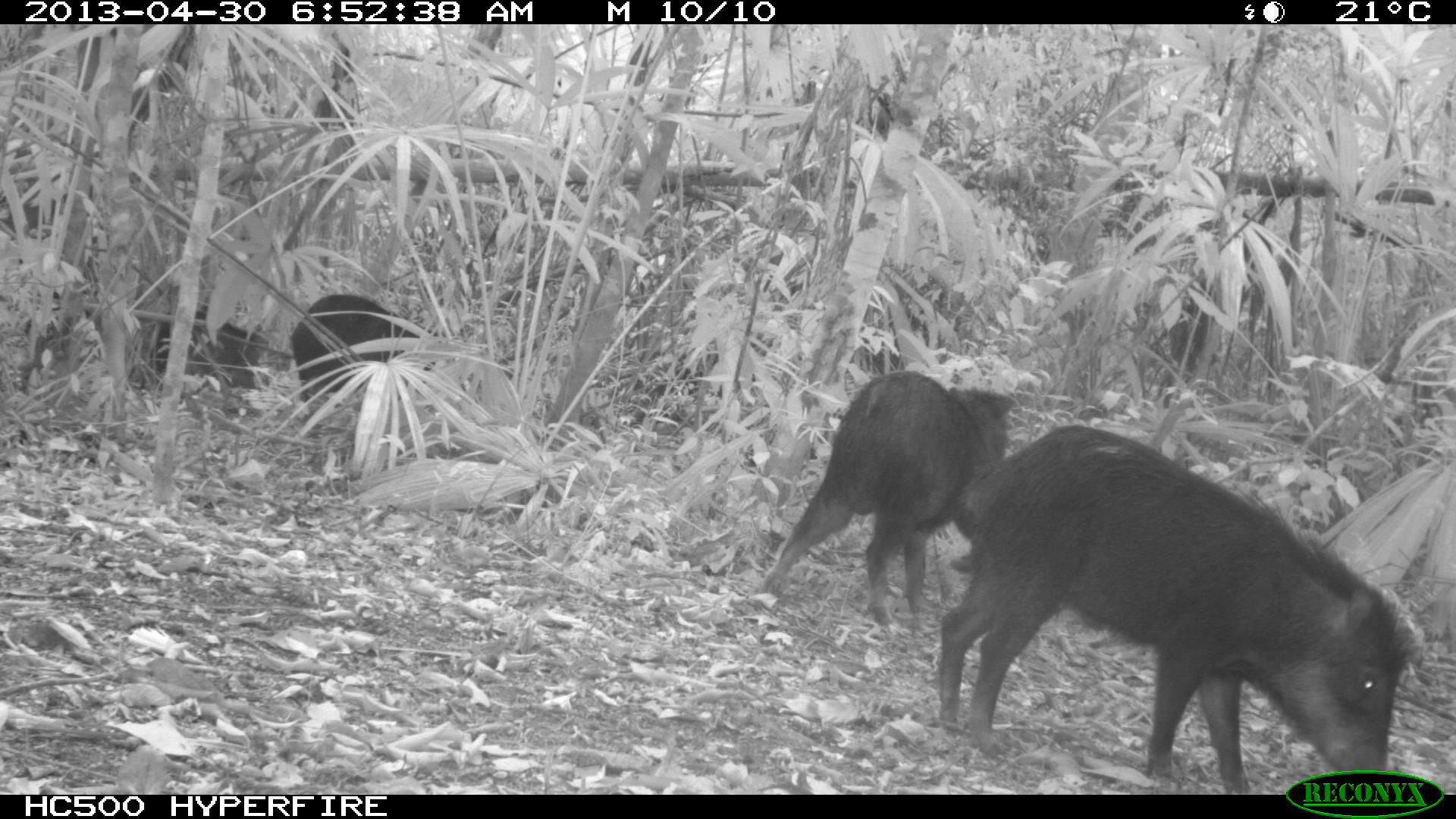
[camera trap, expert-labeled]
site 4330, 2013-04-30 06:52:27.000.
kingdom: Animalia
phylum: Chordata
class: Mammalia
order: Artiodactyla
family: Tayassuidae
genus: Tayassu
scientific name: Tayassu pecari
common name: white-lipped peccary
Tayassu pecari (white-lipped peccary), count 5.